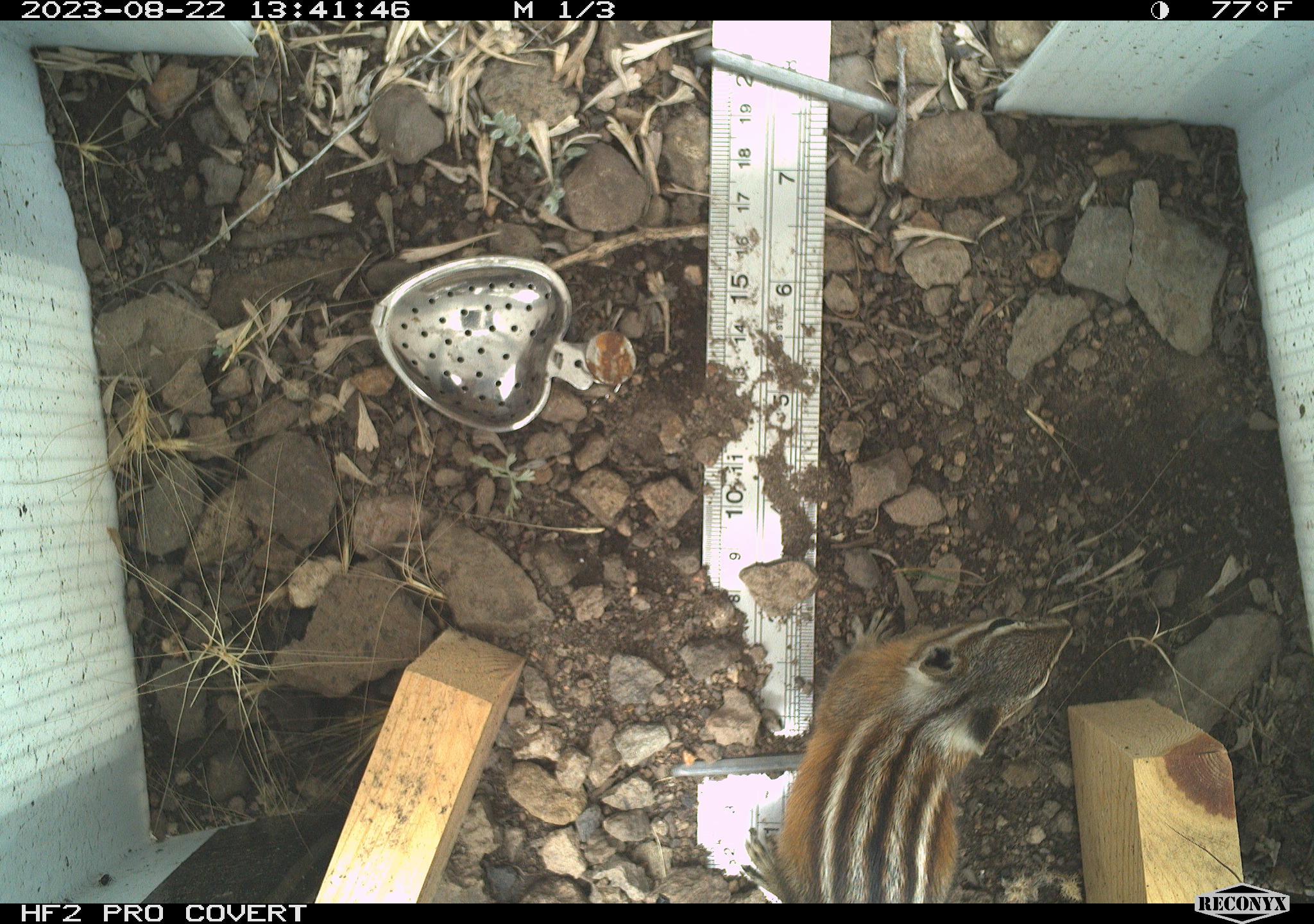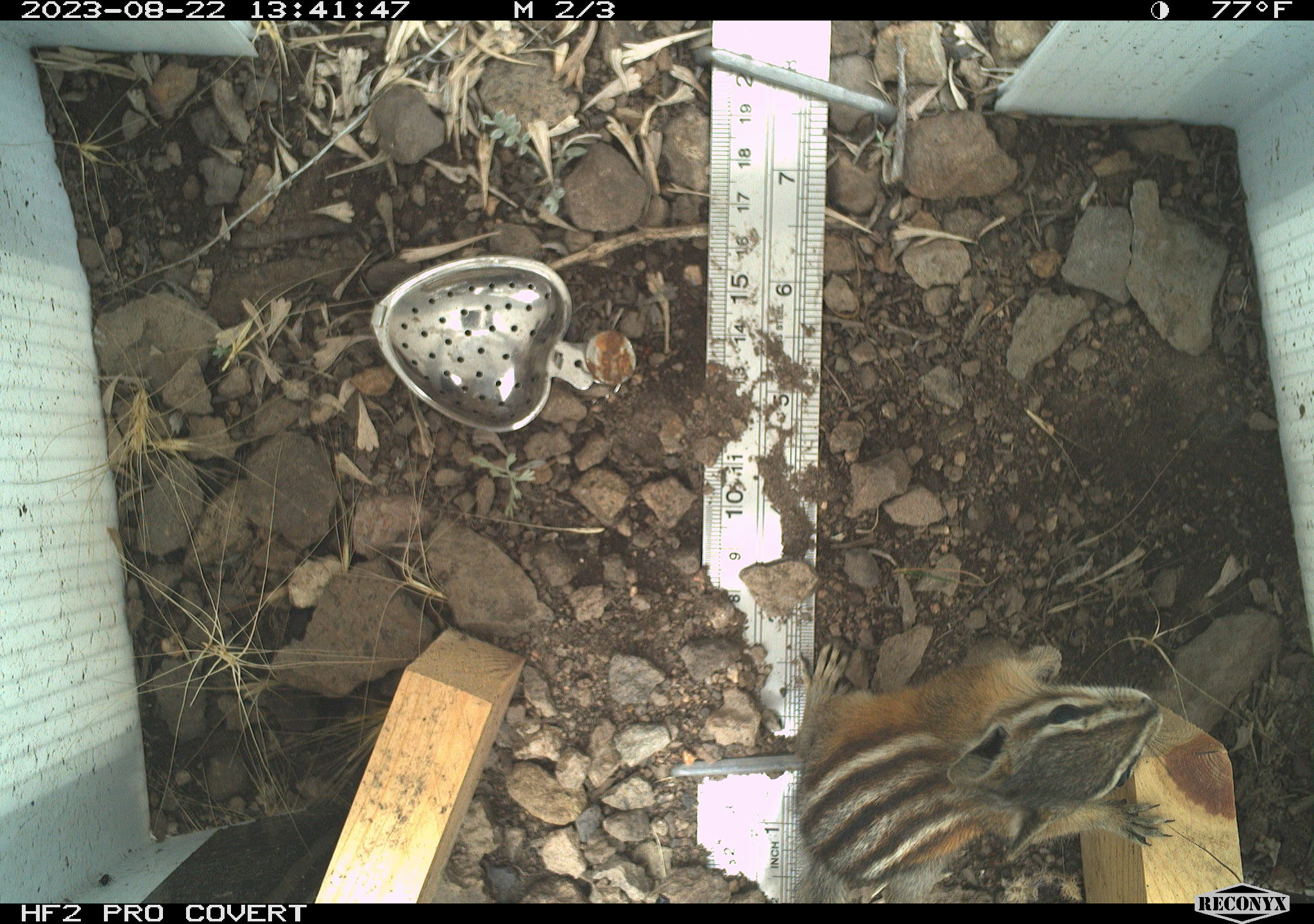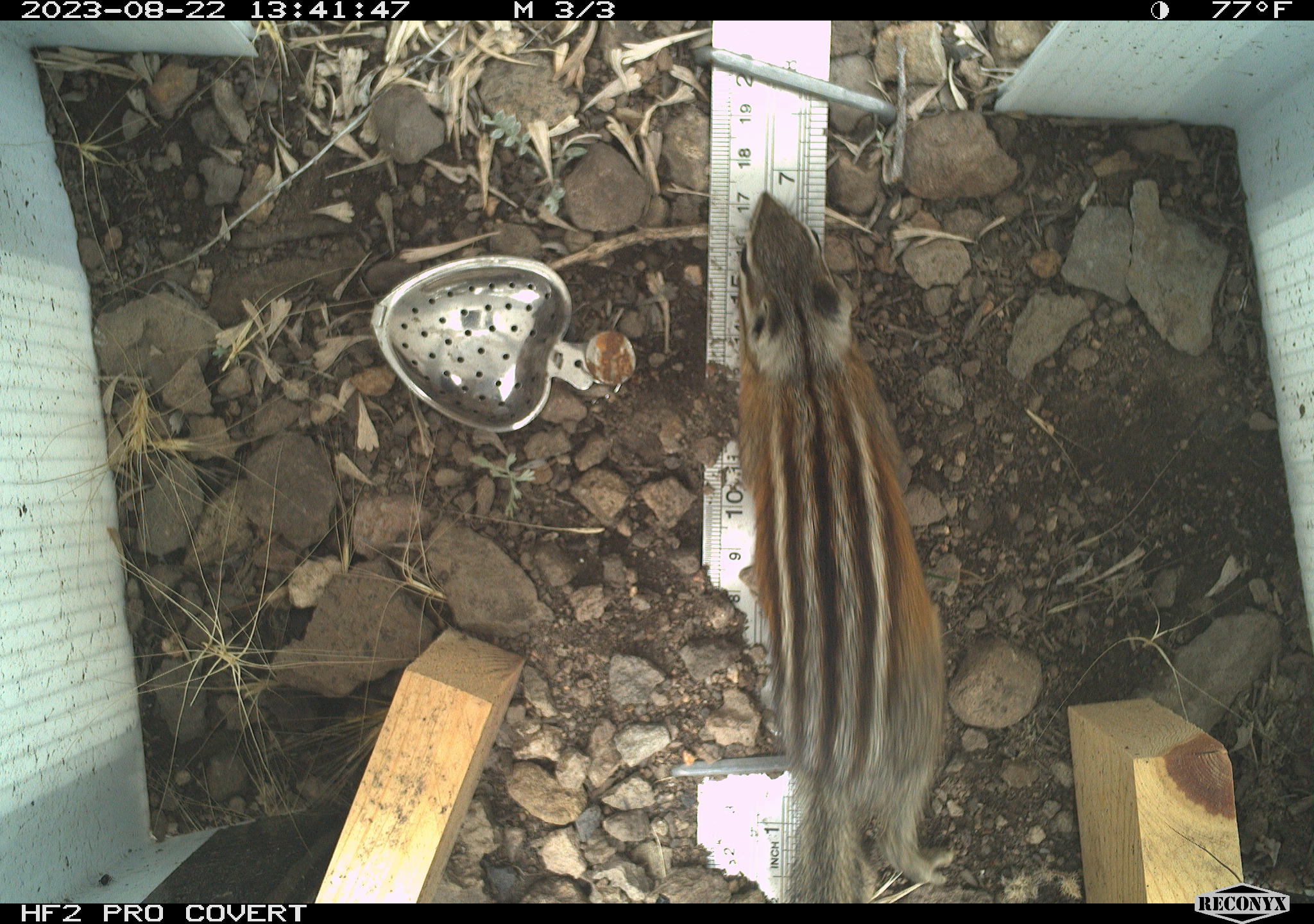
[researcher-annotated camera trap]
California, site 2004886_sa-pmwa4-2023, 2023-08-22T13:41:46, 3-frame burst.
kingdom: Animalia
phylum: Chordata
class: Mammalia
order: Rodentia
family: Sciuridae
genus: Neotamias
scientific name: Neotamias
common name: western chipmunks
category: neotamias species